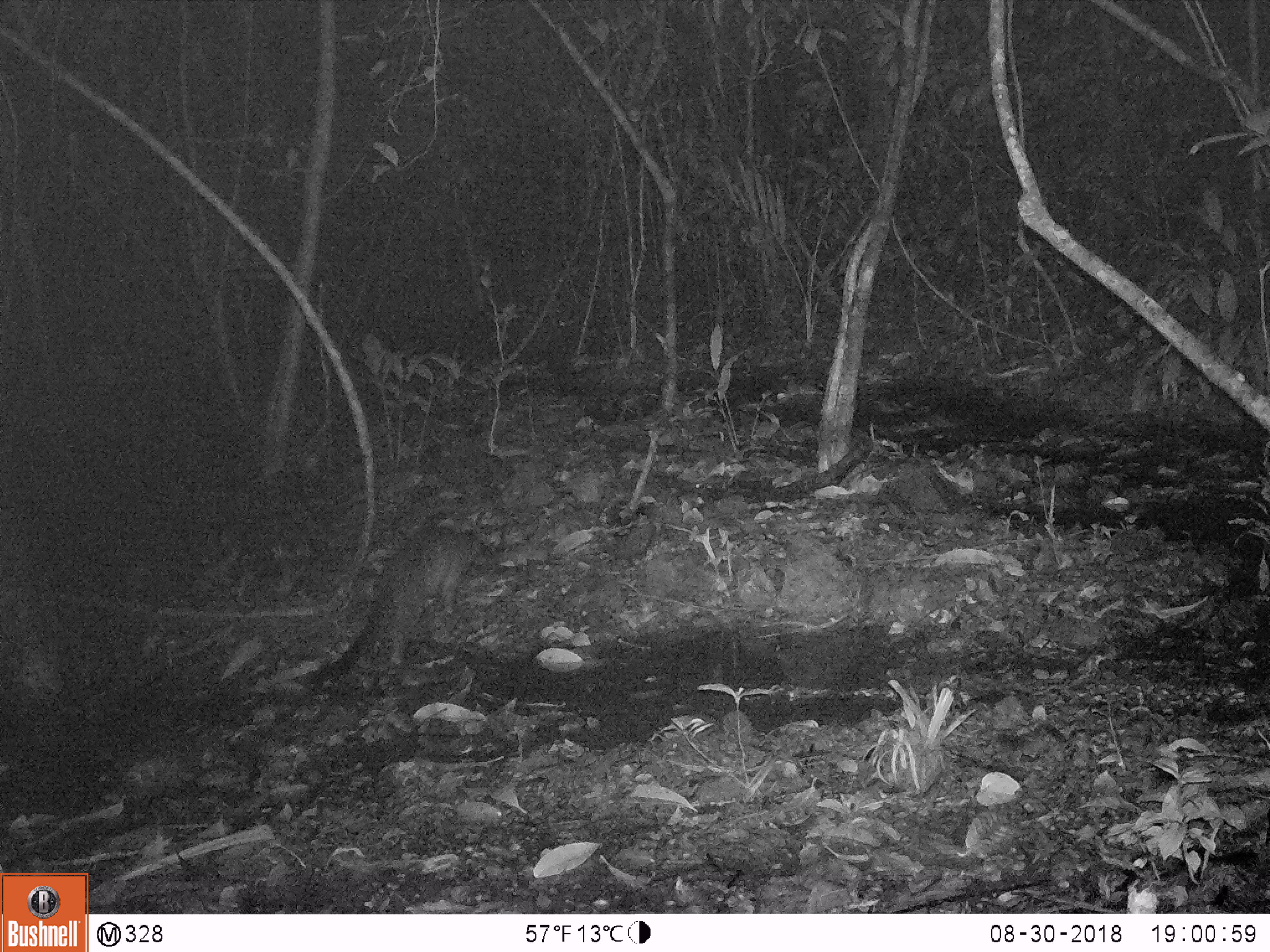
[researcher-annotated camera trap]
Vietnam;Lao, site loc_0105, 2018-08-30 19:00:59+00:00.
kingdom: Animalia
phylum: Chordata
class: Mammalia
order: Carnivora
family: Viverridae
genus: Paguma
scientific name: Paguma larvata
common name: masked palm civet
Masked palm civet (Paguma larvata). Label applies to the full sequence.